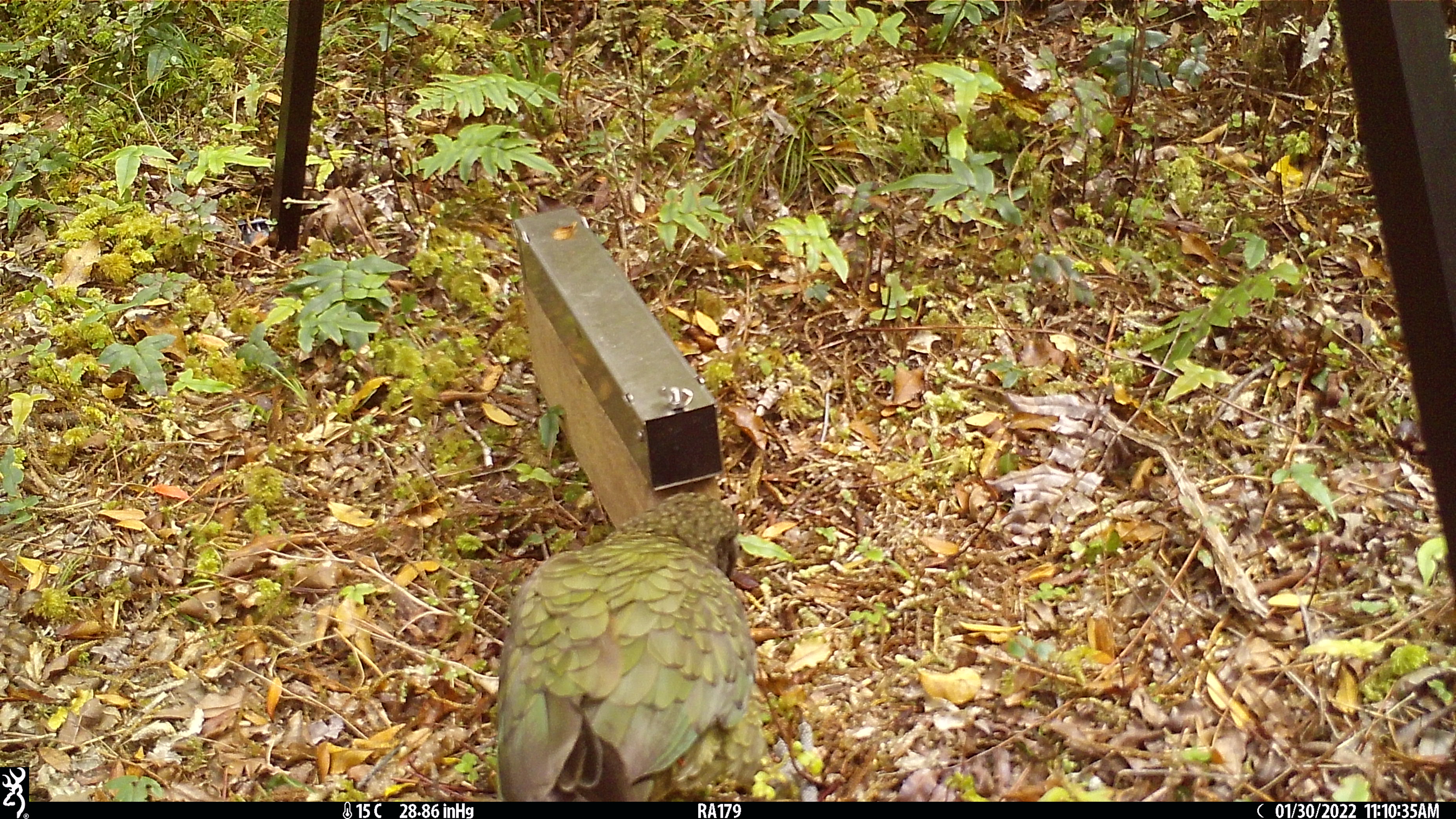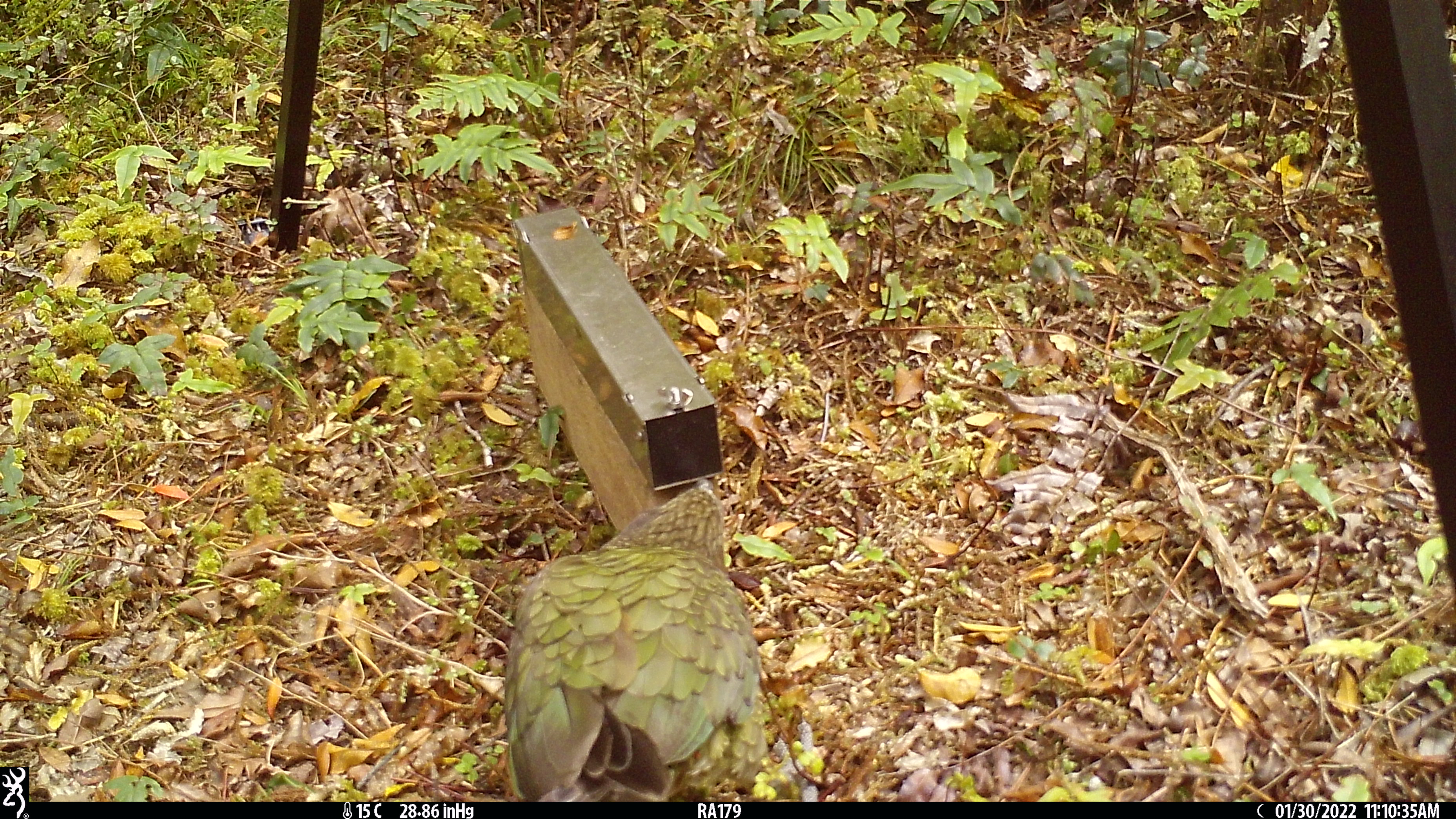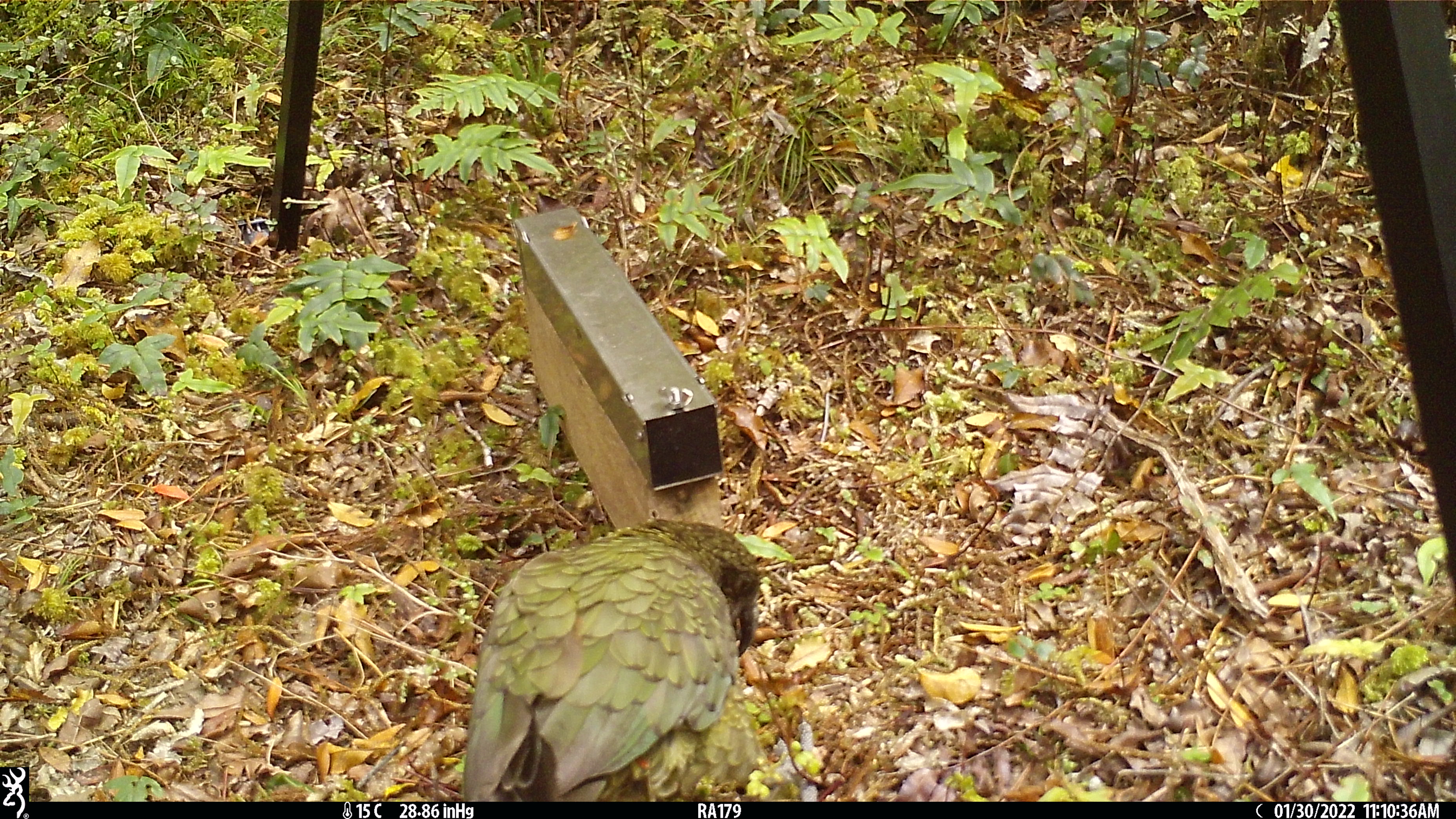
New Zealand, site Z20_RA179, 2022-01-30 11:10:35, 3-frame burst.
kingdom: Animalia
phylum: Chordata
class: Aves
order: Psittaciformes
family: Strigopidae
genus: Nestor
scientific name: Nestor notabilis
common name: kea